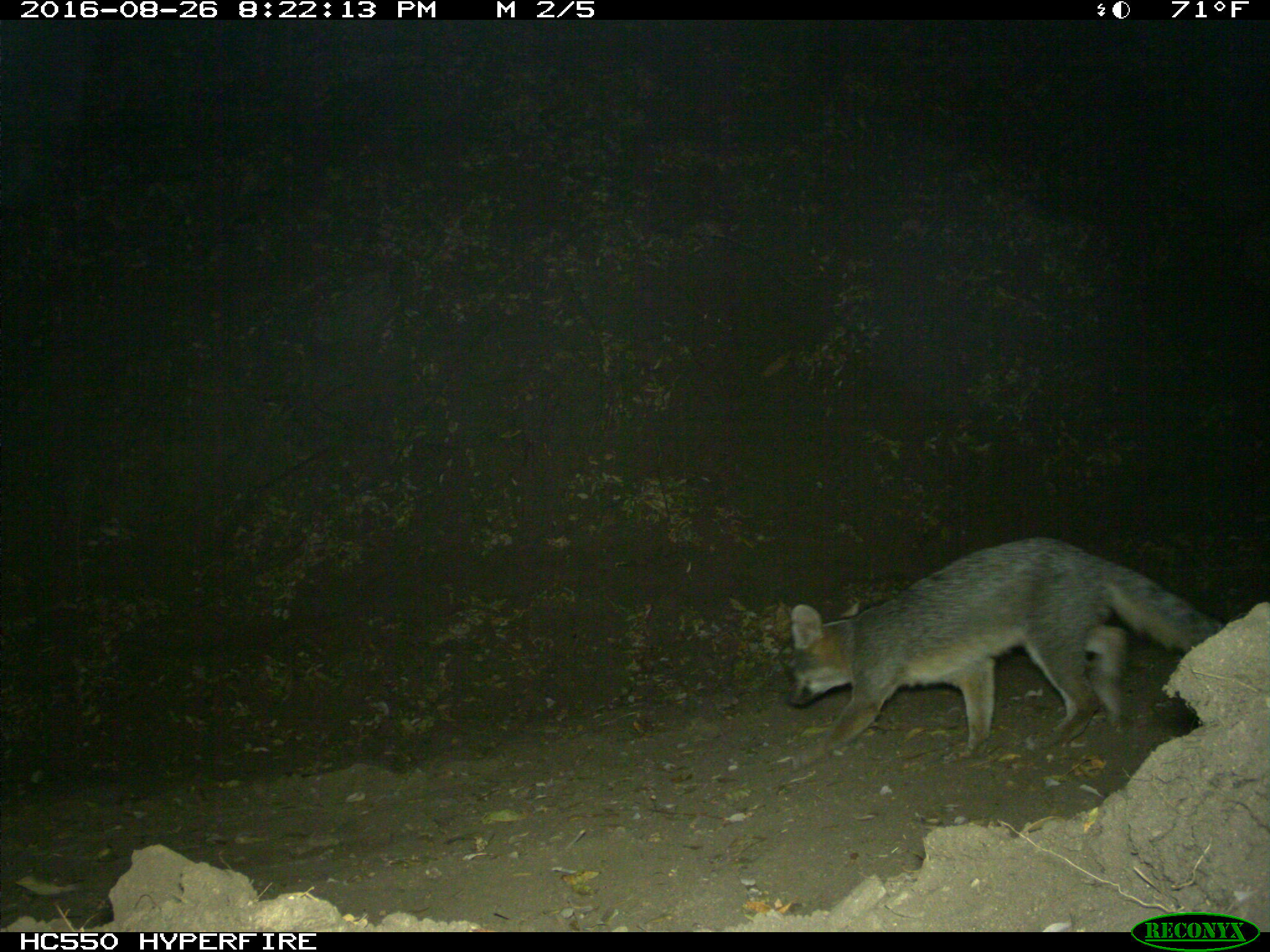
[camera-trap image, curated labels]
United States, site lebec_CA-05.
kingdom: Animalia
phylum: Chordata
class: Mammalia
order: Carnivora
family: Canidae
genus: Urocyon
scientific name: Urocyon cinereoargenteus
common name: gray fox